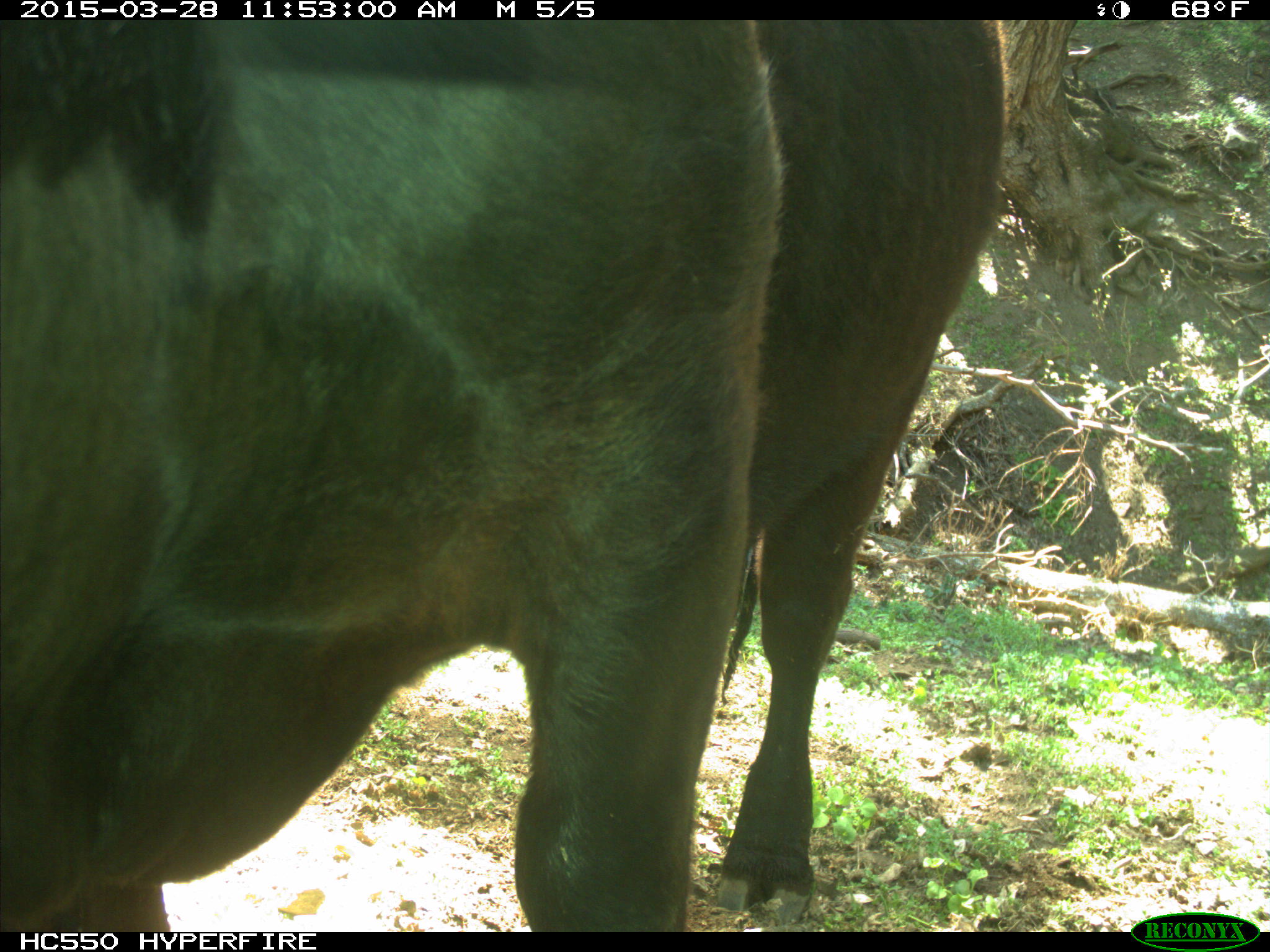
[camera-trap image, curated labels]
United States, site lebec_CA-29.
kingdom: Animalia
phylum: Chordata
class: Mammalia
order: Artiodactyla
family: Bovidae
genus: Bos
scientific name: Bos taurus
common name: domestic cow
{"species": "Bos taurus (domestic cow)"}